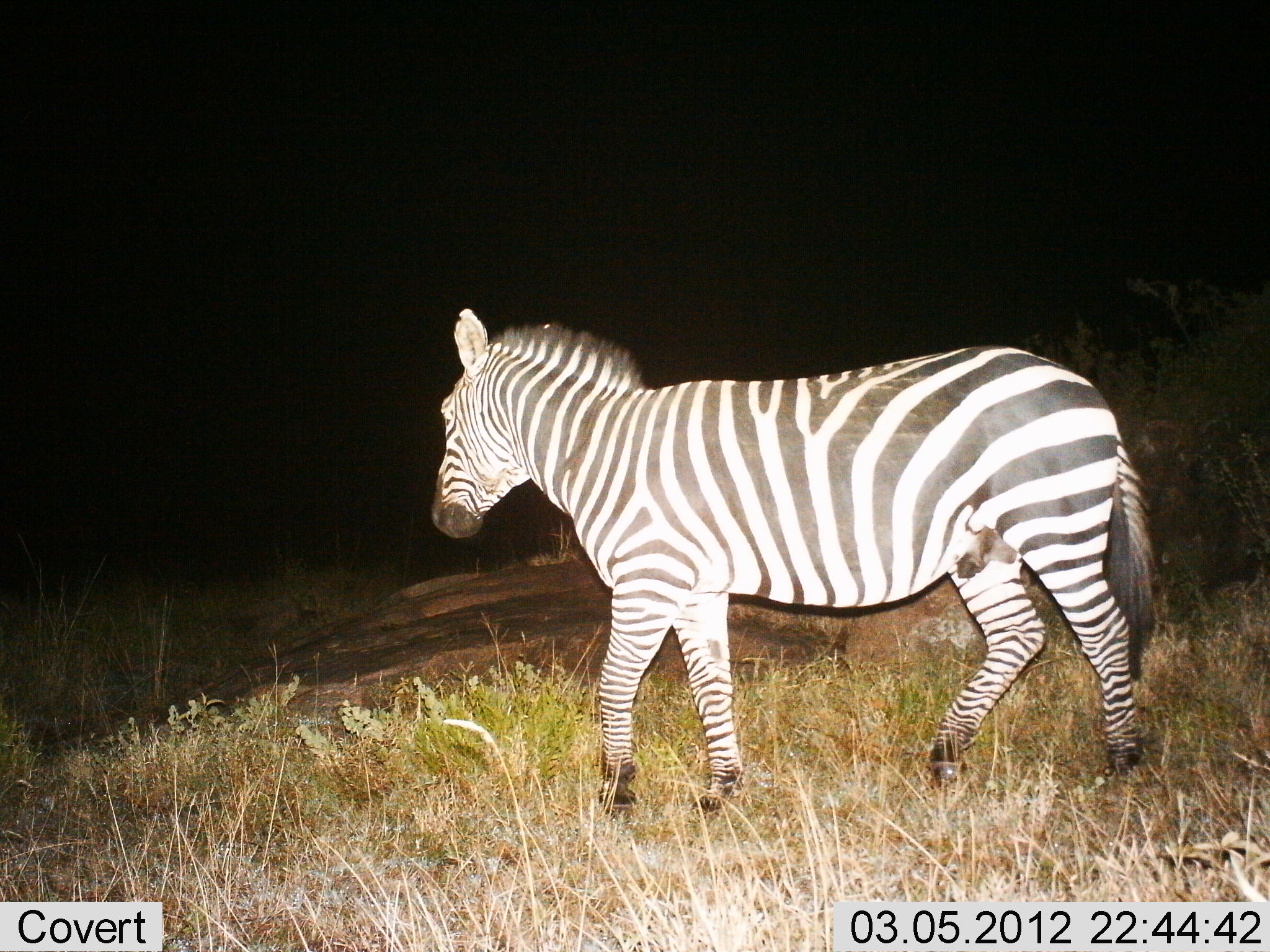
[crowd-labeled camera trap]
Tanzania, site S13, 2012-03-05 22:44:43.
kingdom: Animalia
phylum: Chordata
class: Mammalia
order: Perissodactyla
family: Equidae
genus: Equus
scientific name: Equus quagga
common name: plains zebra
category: zebra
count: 1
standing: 22%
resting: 4%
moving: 78%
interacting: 0%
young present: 0%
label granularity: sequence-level